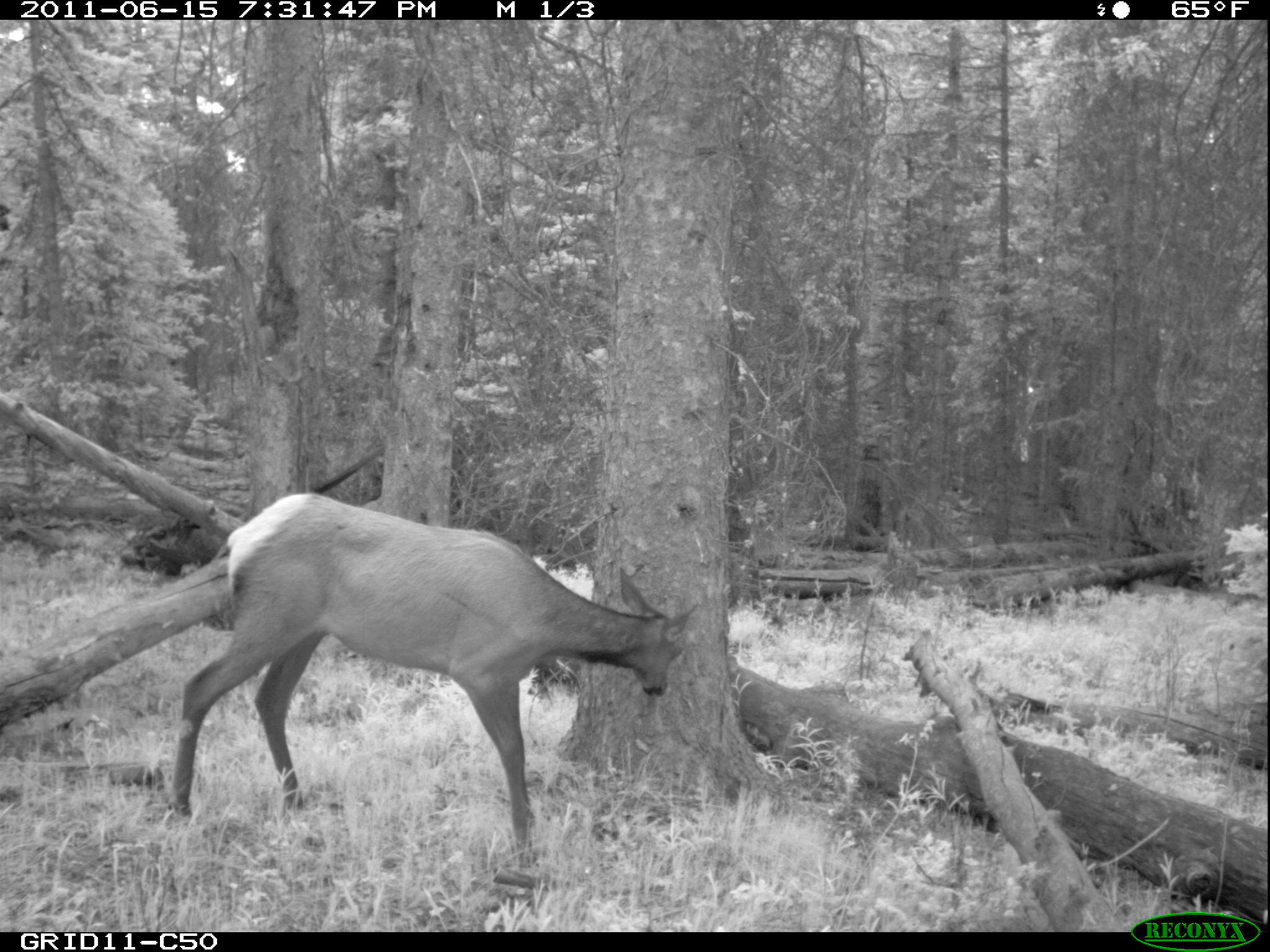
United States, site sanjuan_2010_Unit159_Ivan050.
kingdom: Animalia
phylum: Chordata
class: Mammalia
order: Artiodactyla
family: Cervidae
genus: Cervus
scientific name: Cervus elaphus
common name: red deer